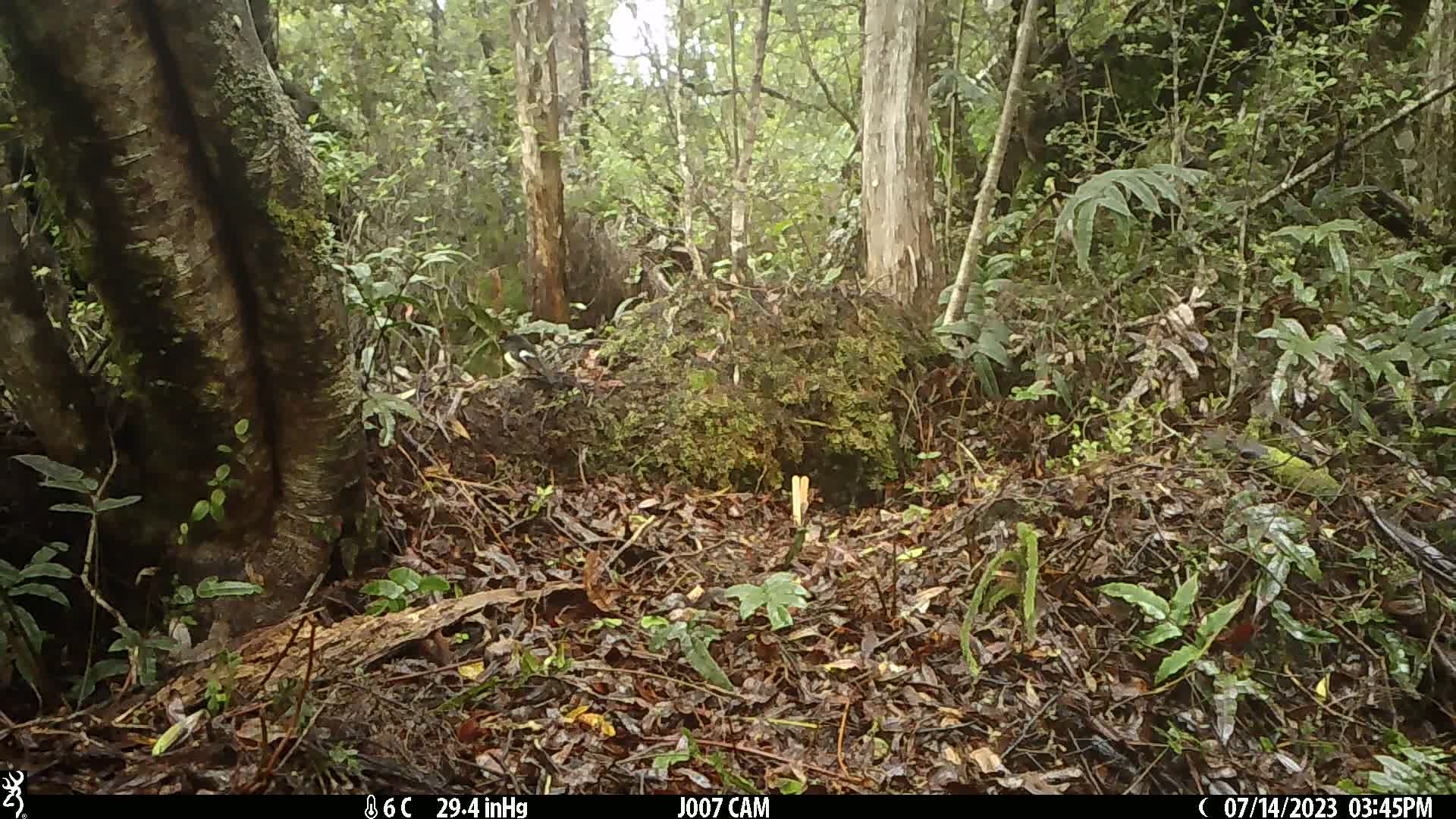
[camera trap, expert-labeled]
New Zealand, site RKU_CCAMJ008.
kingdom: Animalia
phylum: Chordata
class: Aves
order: Passeriformes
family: Petroicidae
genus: Petroica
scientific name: Petroica macrocephala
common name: tomtit